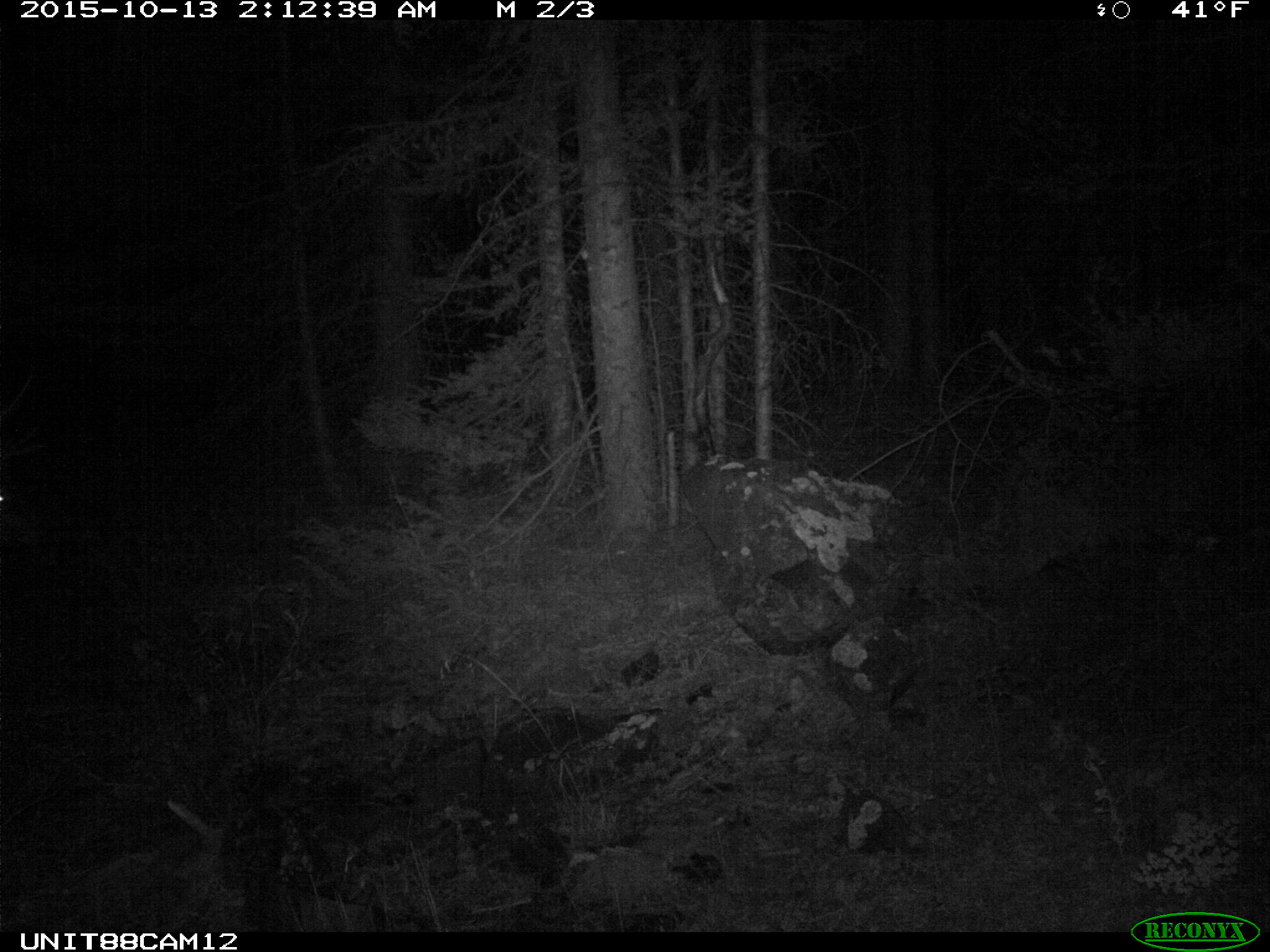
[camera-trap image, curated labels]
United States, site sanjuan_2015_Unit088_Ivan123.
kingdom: Animalia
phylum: Chordata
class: Mammalia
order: Artiodactyla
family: Cervidae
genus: Cervus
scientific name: Cervus elaphus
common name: red deer